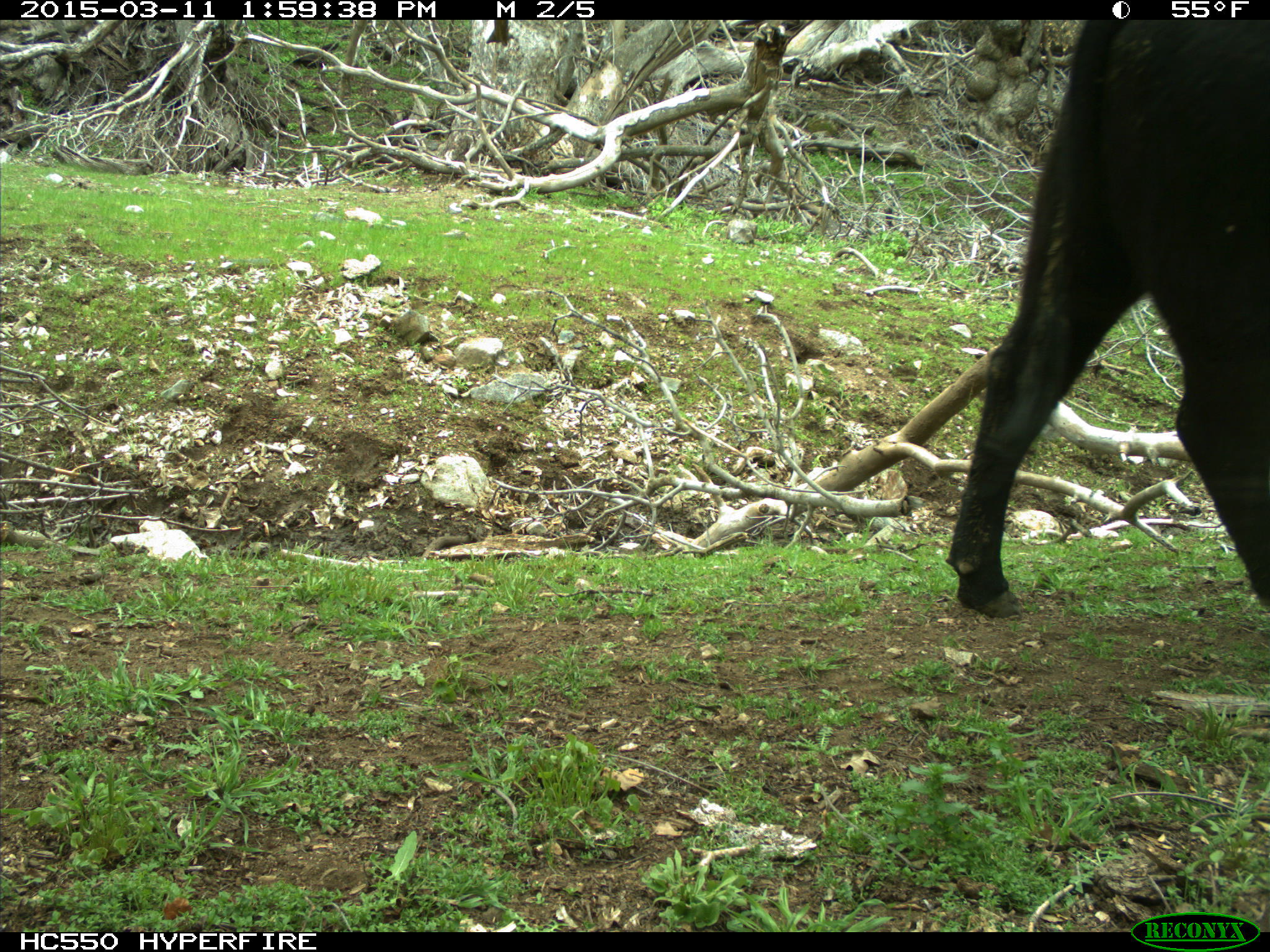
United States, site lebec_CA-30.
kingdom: Animalia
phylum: Chordata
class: Mammalia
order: Artiodactyla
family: Bovidae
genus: Bos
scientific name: Bos taurus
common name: domestic cow